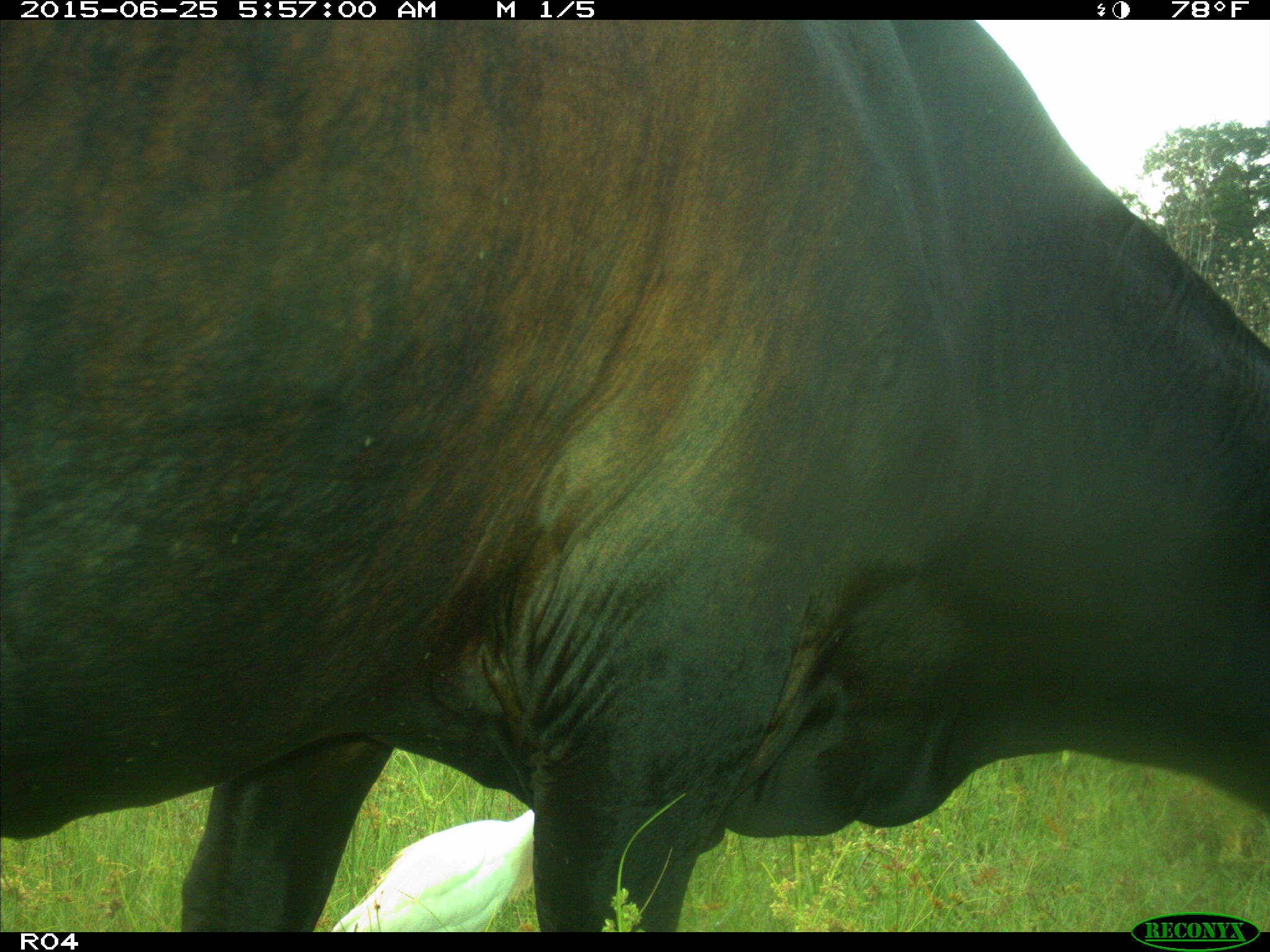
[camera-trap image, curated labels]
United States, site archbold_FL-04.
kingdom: Animalia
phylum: Chordata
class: Mammalia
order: Artiodactyla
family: Bovidae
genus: Bos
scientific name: Bos taurus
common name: domestic cow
Bos taurus (domestic cow).